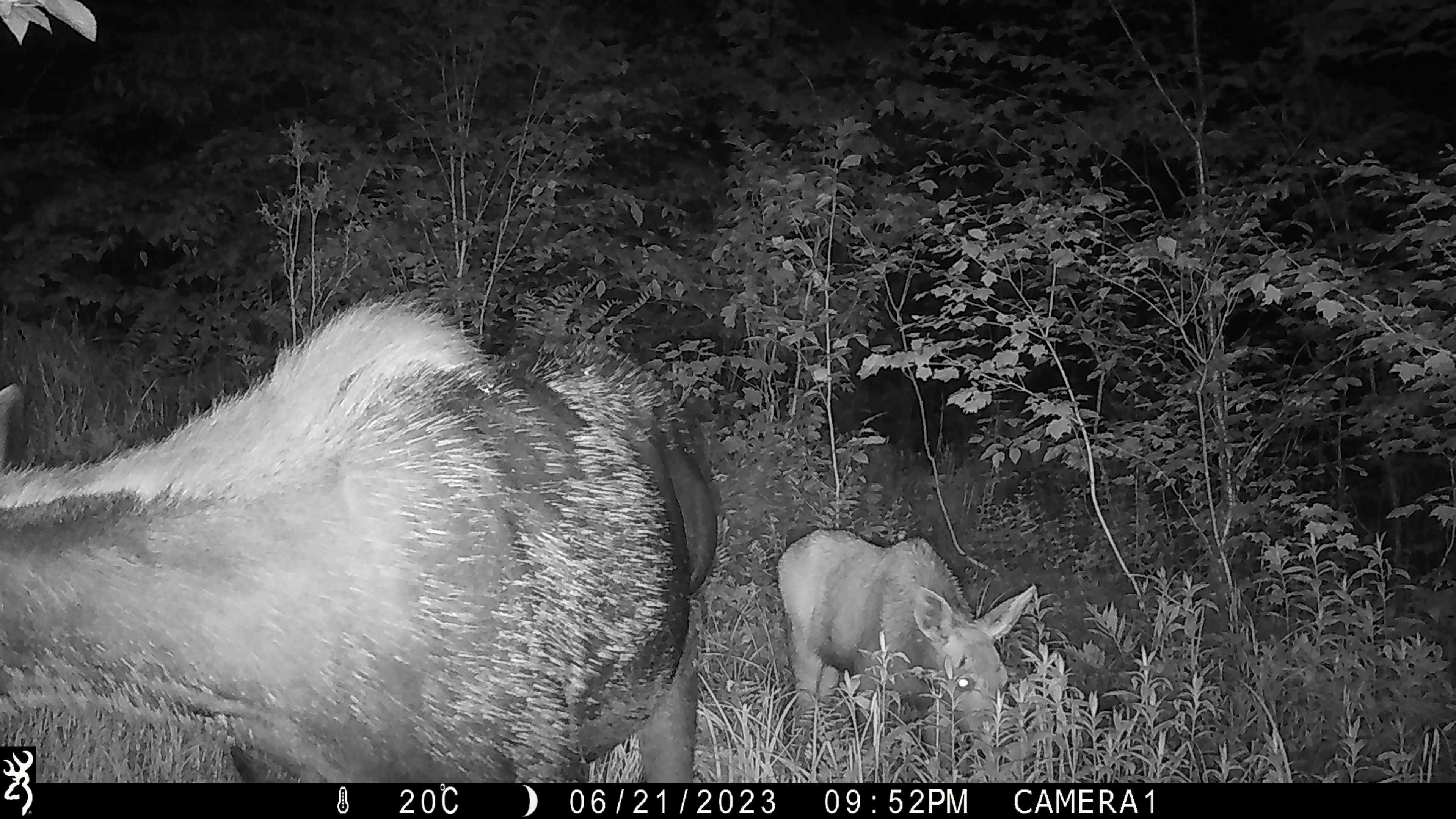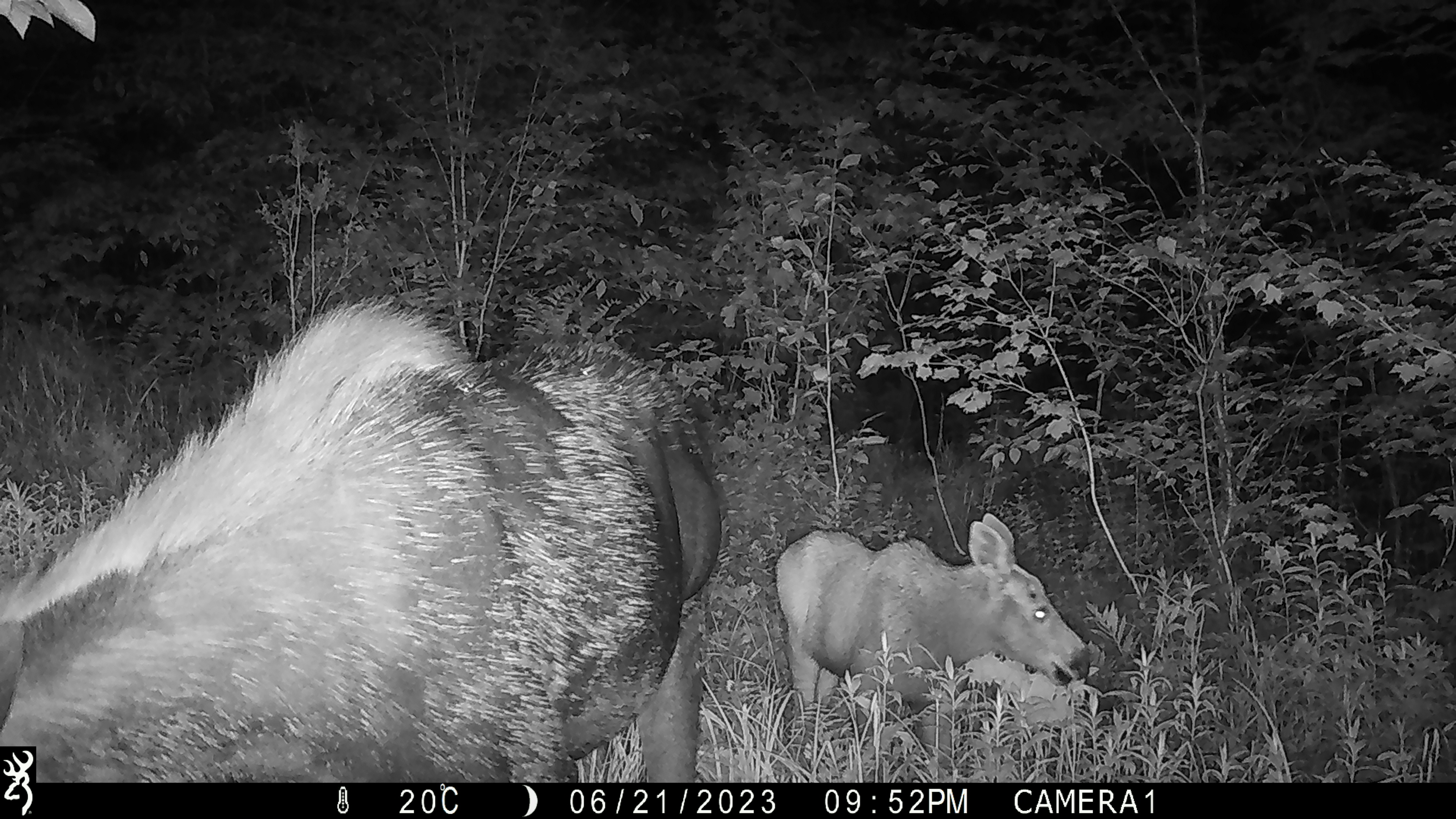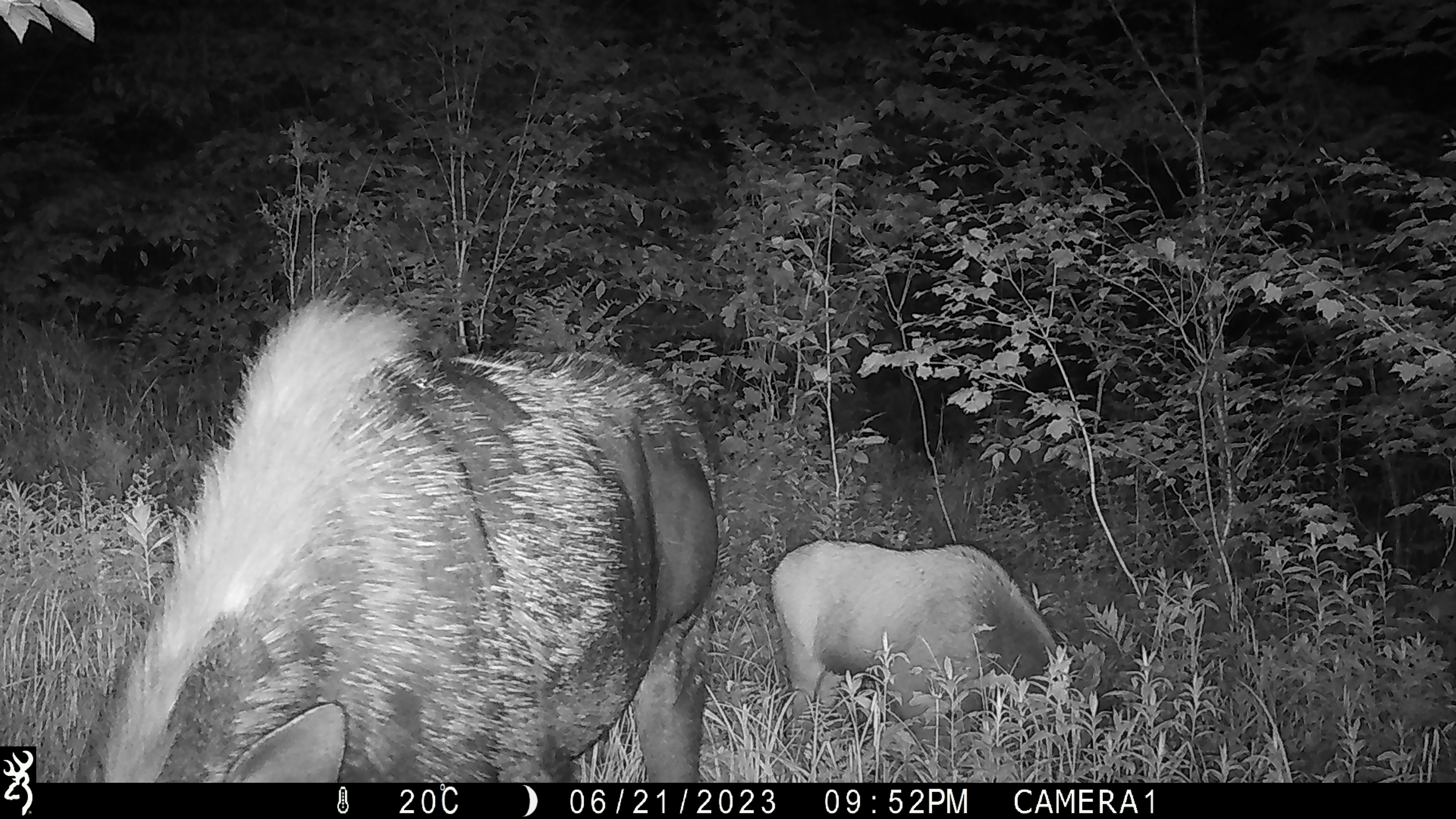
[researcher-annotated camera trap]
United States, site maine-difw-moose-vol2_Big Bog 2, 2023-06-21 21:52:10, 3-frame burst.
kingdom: Animalia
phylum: Chordata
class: Mammalia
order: Artiodactyla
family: Cervidae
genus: Alces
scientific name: Alces alces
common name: moose